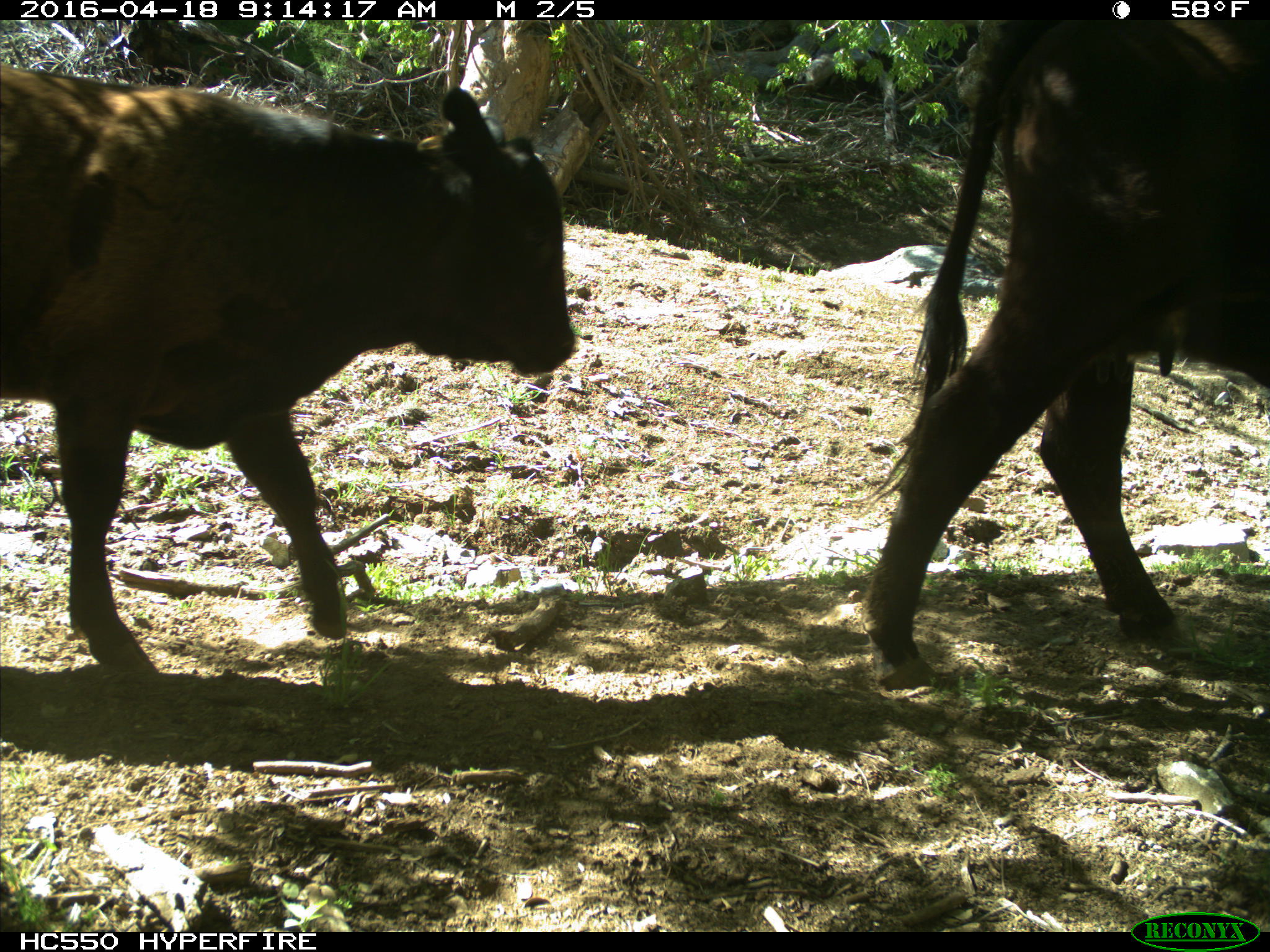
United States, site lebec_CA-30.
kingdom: Animalia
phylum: Chordata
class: Mammalia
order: Artiodactyla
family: Bovidae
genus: Bos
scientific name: Bos taurus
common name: domestic cow